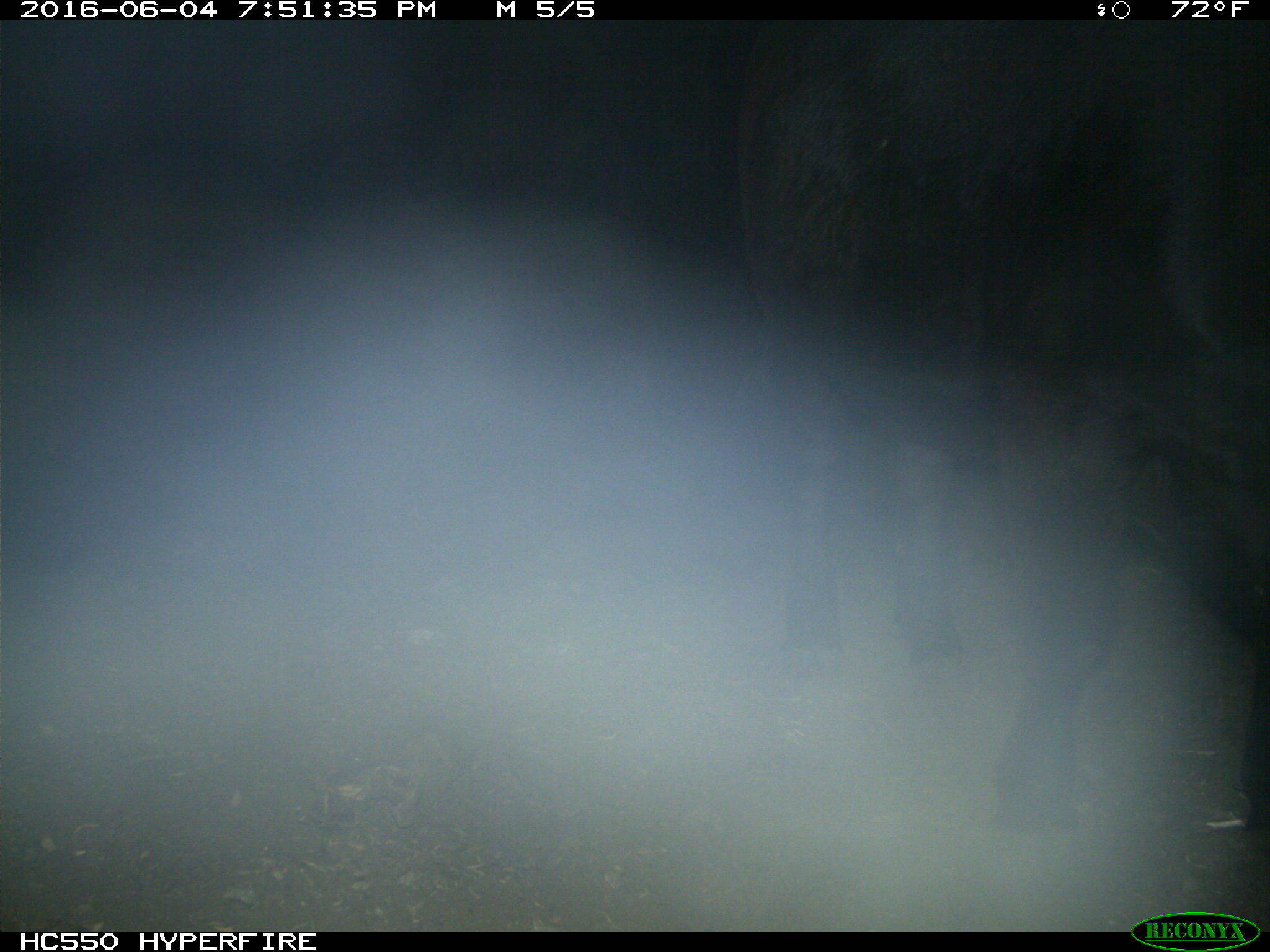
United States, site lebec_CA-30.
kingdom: Animalia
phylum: Chordata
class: Mammalia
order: Artiodactyla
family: Bovidae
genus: Bos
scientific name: Bos taurus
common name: domestic cow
Bos taurus (domestic cow).